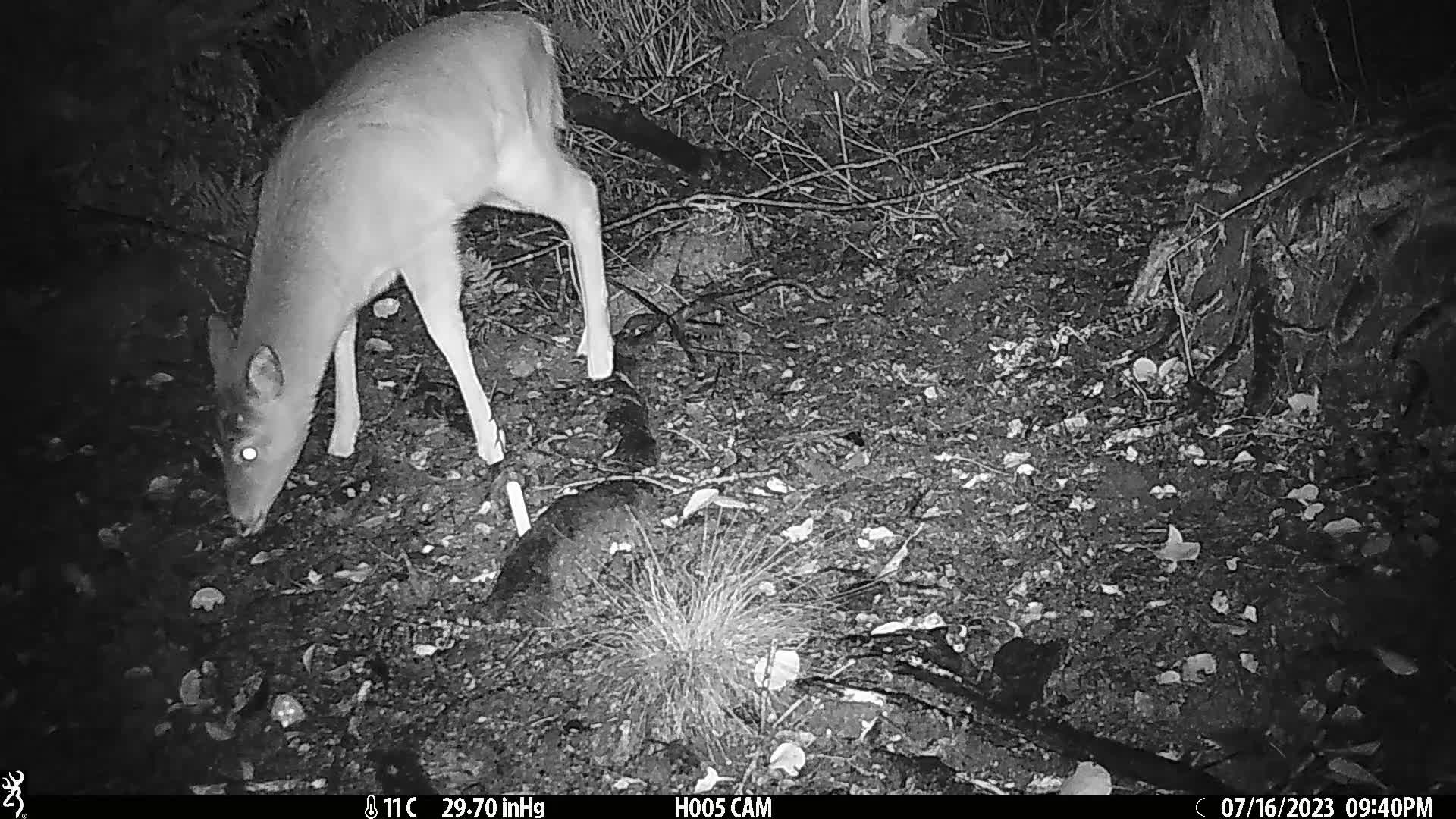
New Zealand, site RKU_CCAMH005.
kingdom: Animalia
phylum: Chordata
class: Mammalia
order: Artiodactyla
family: Cervidae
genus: Odocoileus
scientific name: Odocoileus virginianus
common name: white-tailed deer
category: white tailed deer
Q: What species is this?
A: White tailed deer (white-tailed deer) (Odocoileus virginianus).